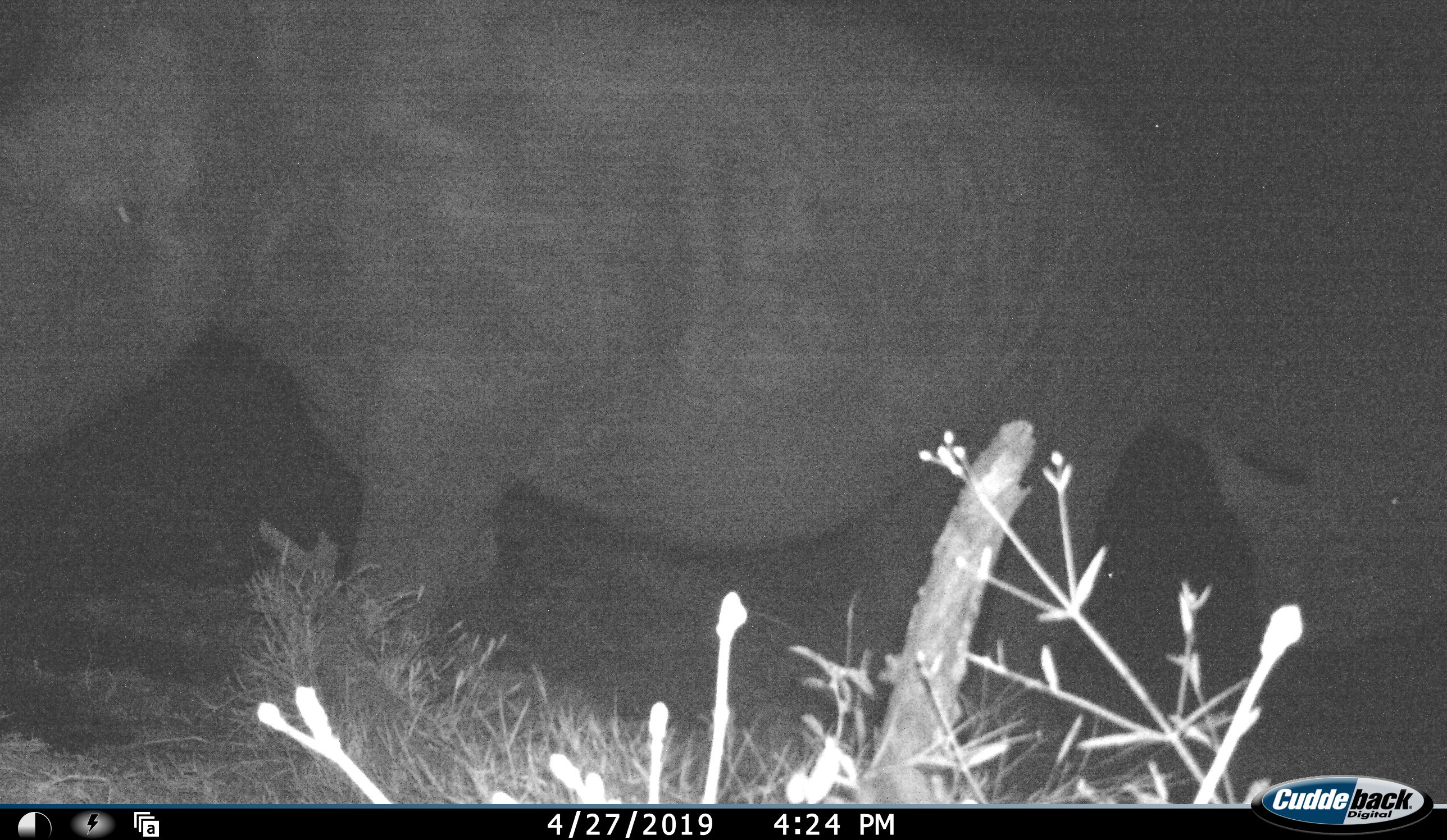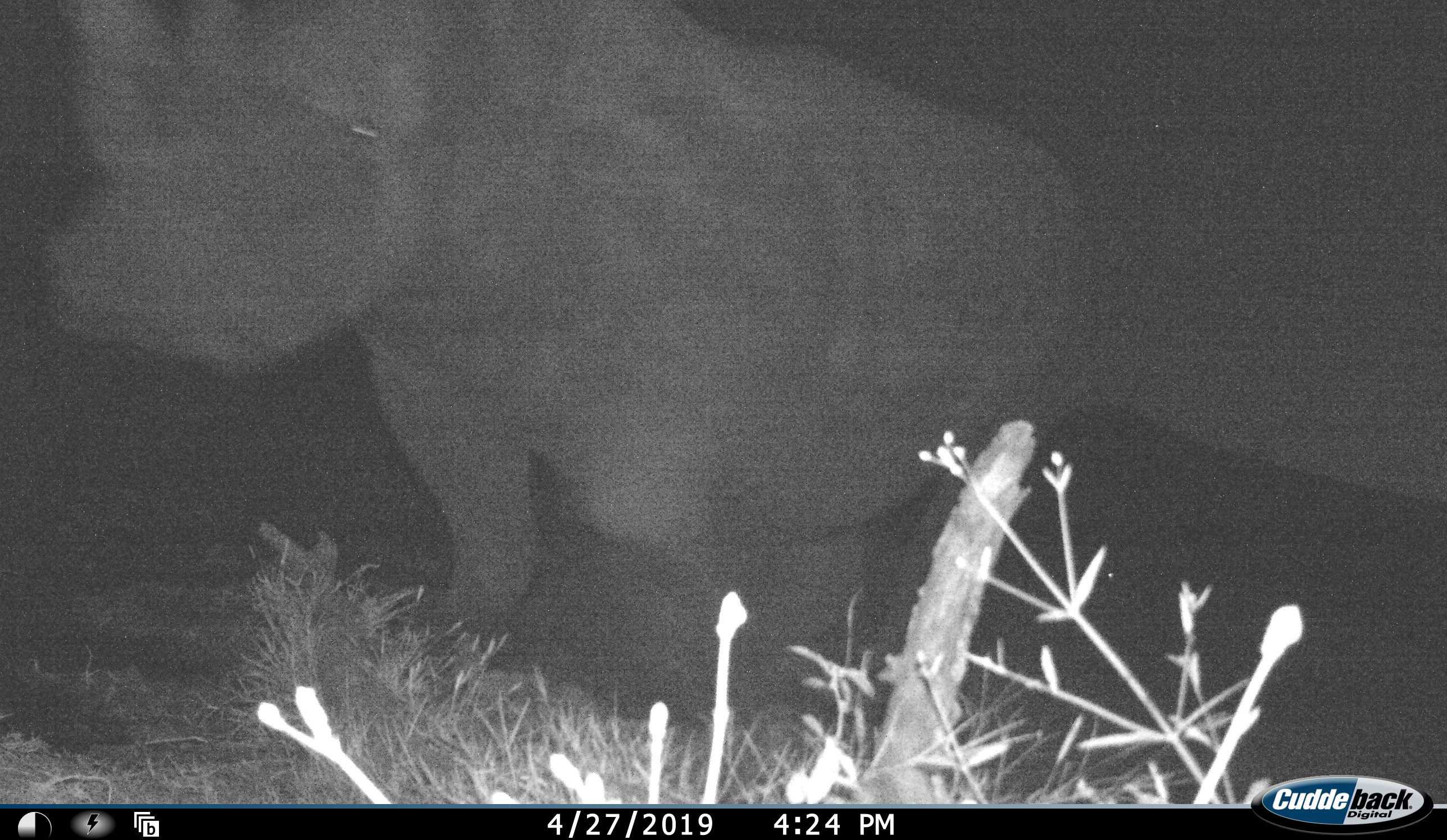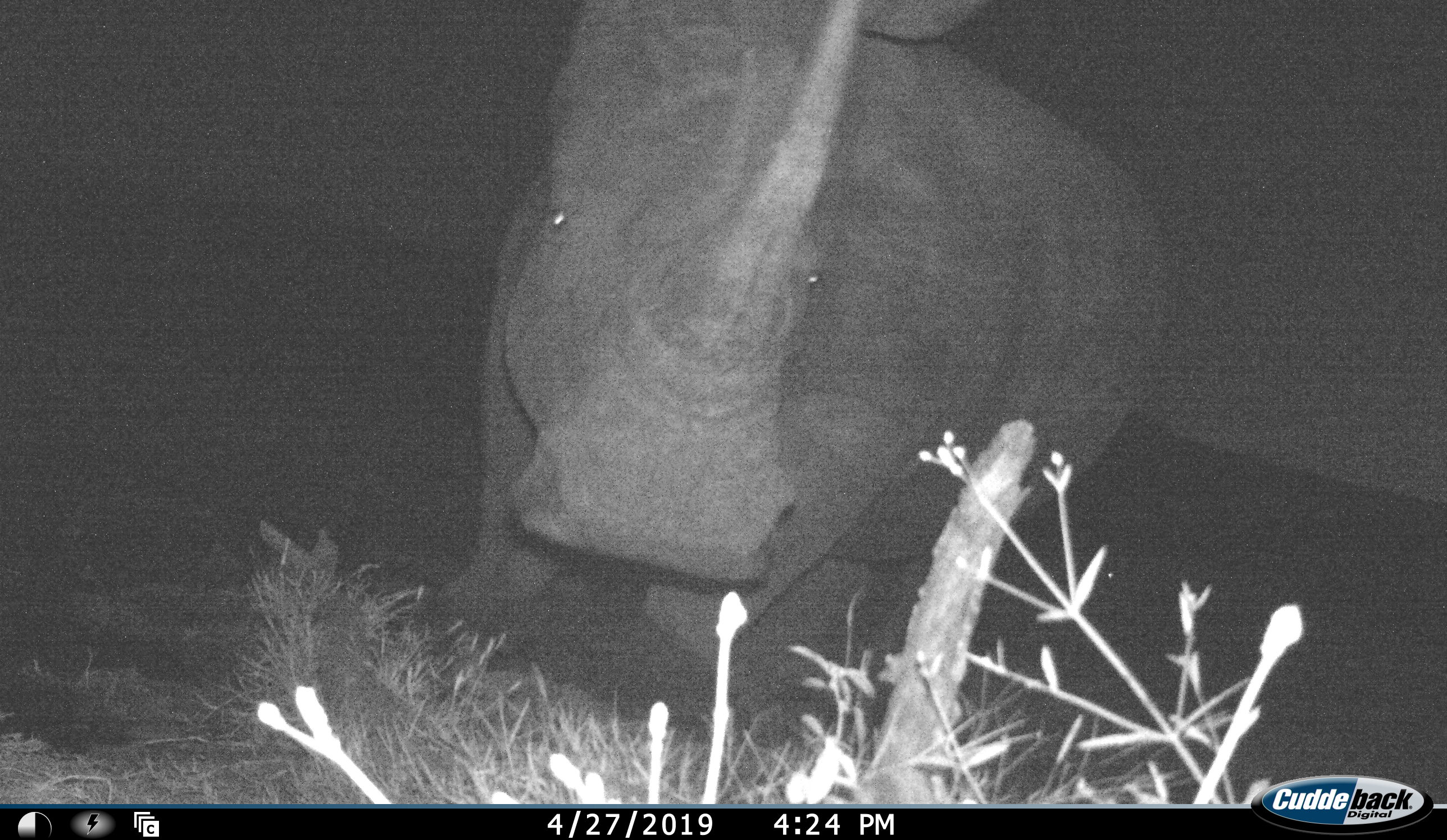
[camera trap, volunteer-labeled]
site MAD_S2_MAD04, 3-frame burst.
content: unidentified animal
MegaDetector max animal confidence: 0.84